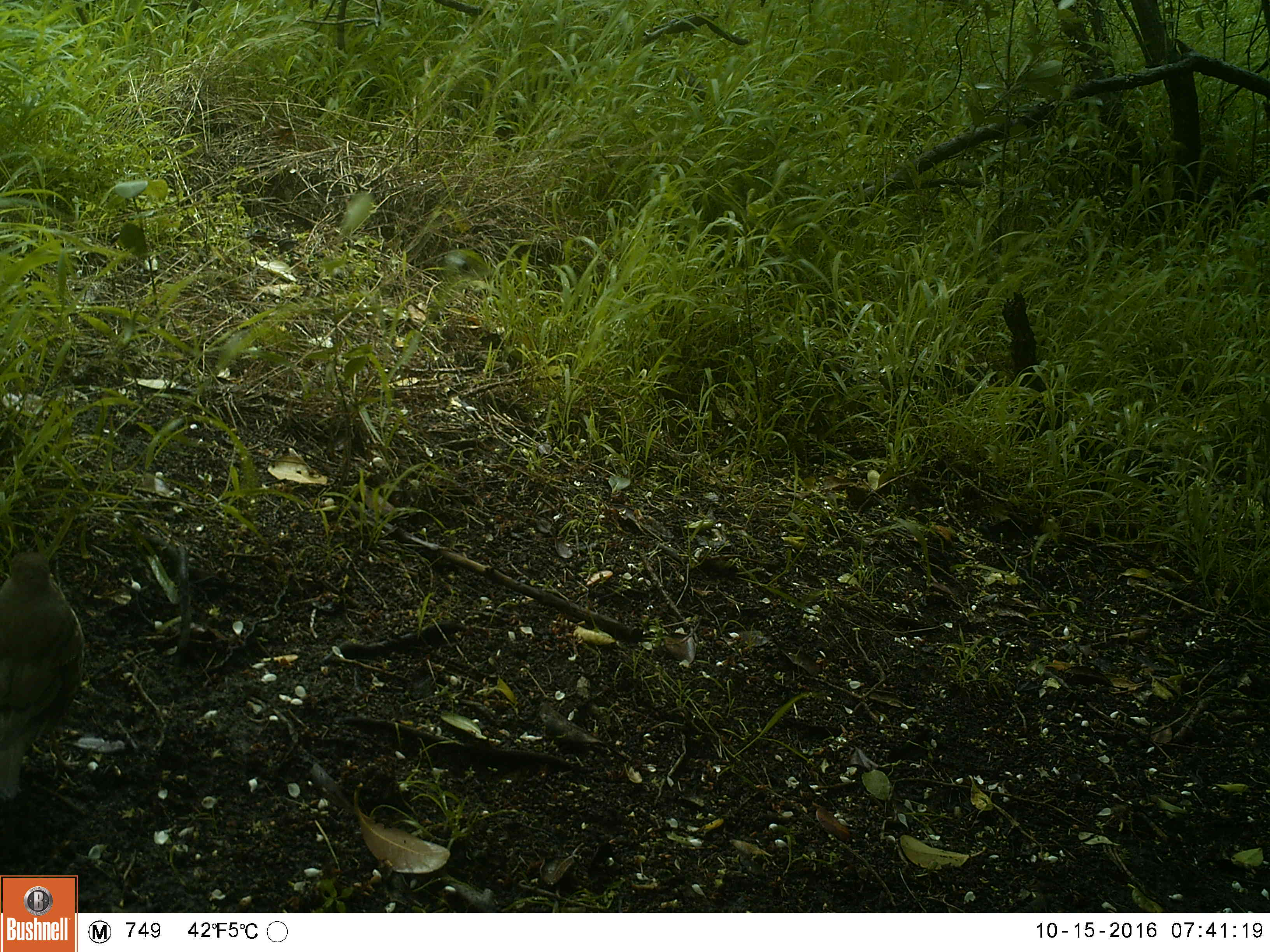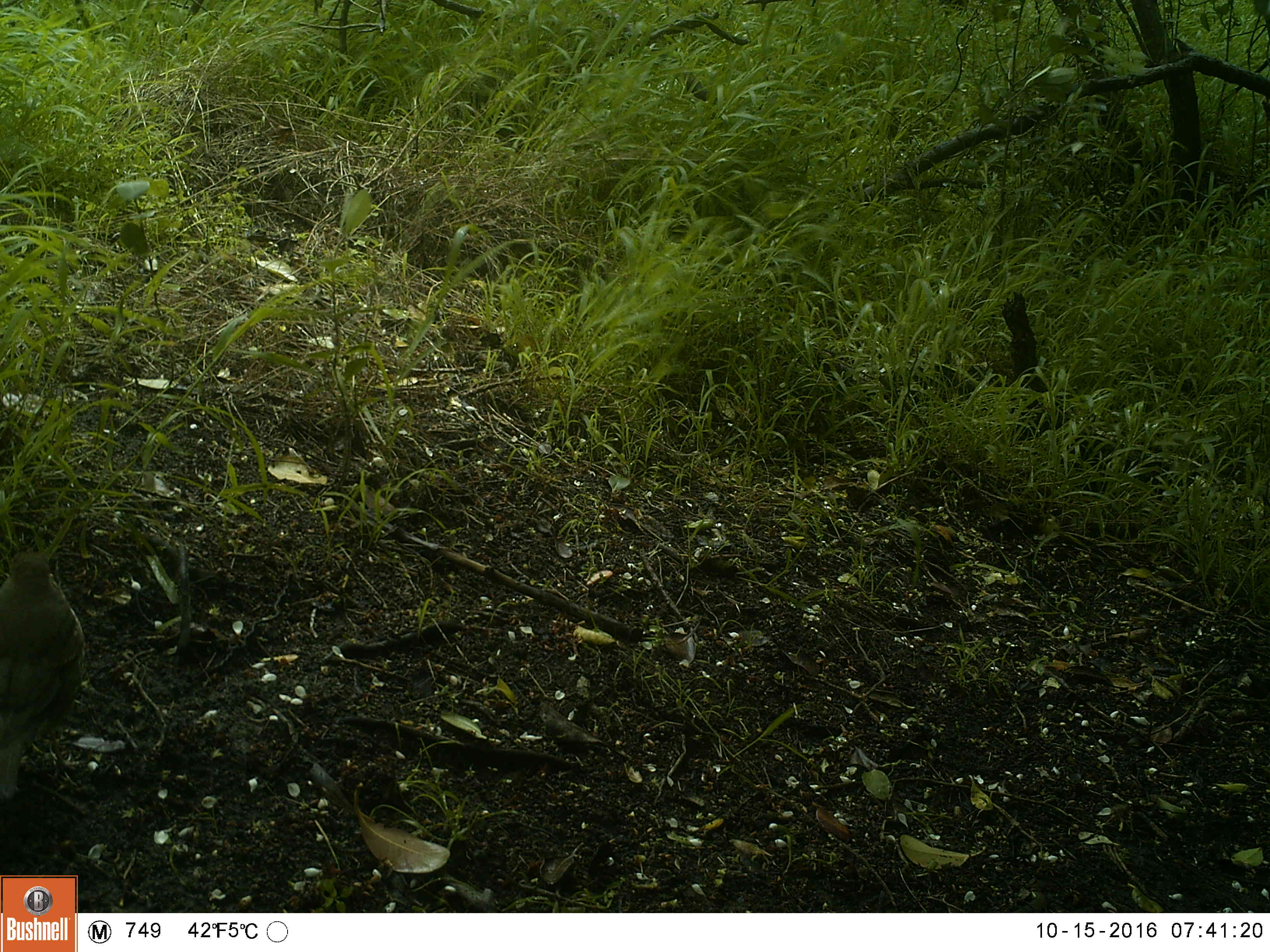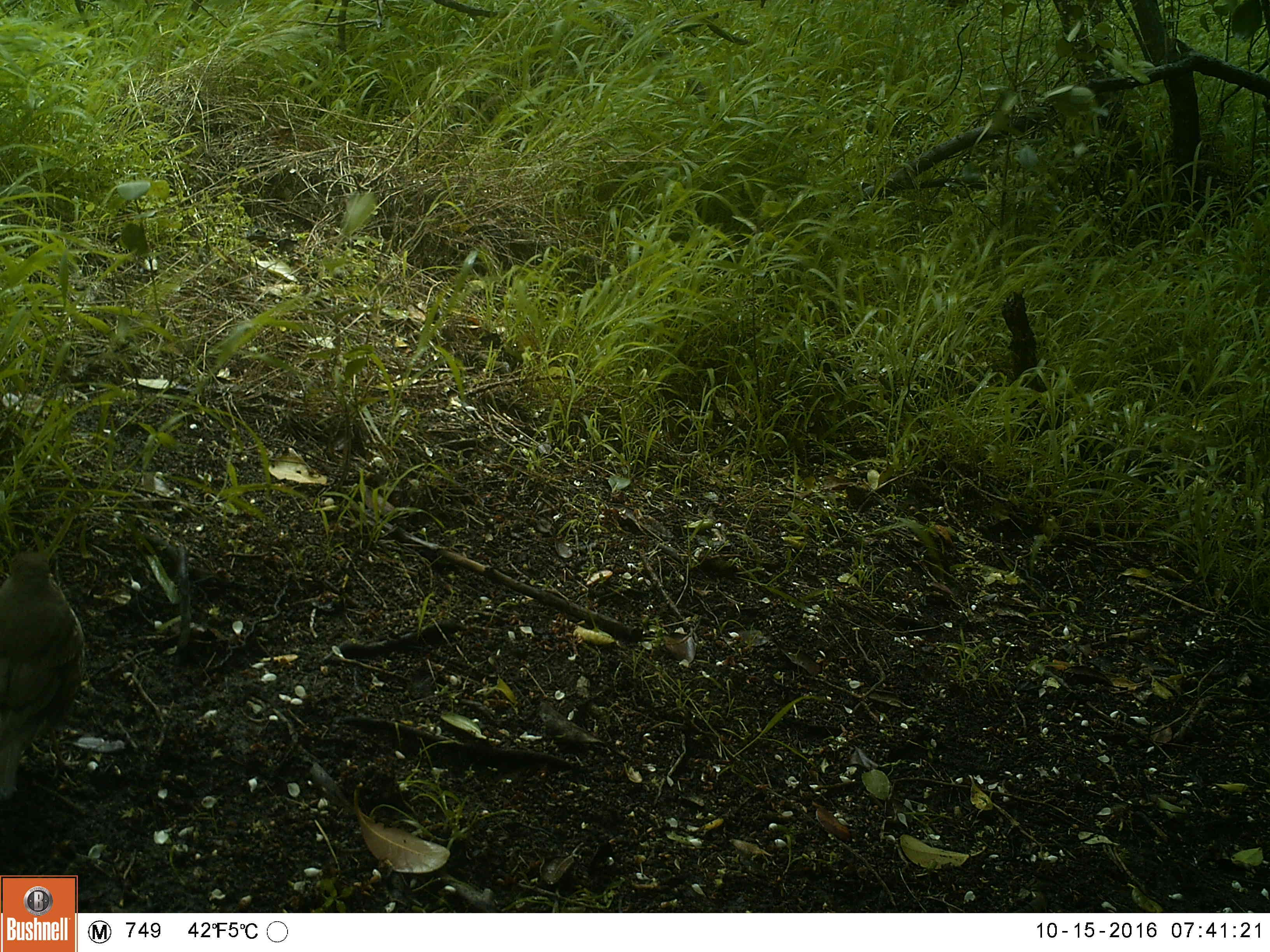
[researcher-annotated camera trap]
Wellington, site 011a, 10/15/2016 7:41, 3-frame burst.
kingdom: Animalia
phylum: Chordata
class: Aves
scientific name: Aves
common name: bird